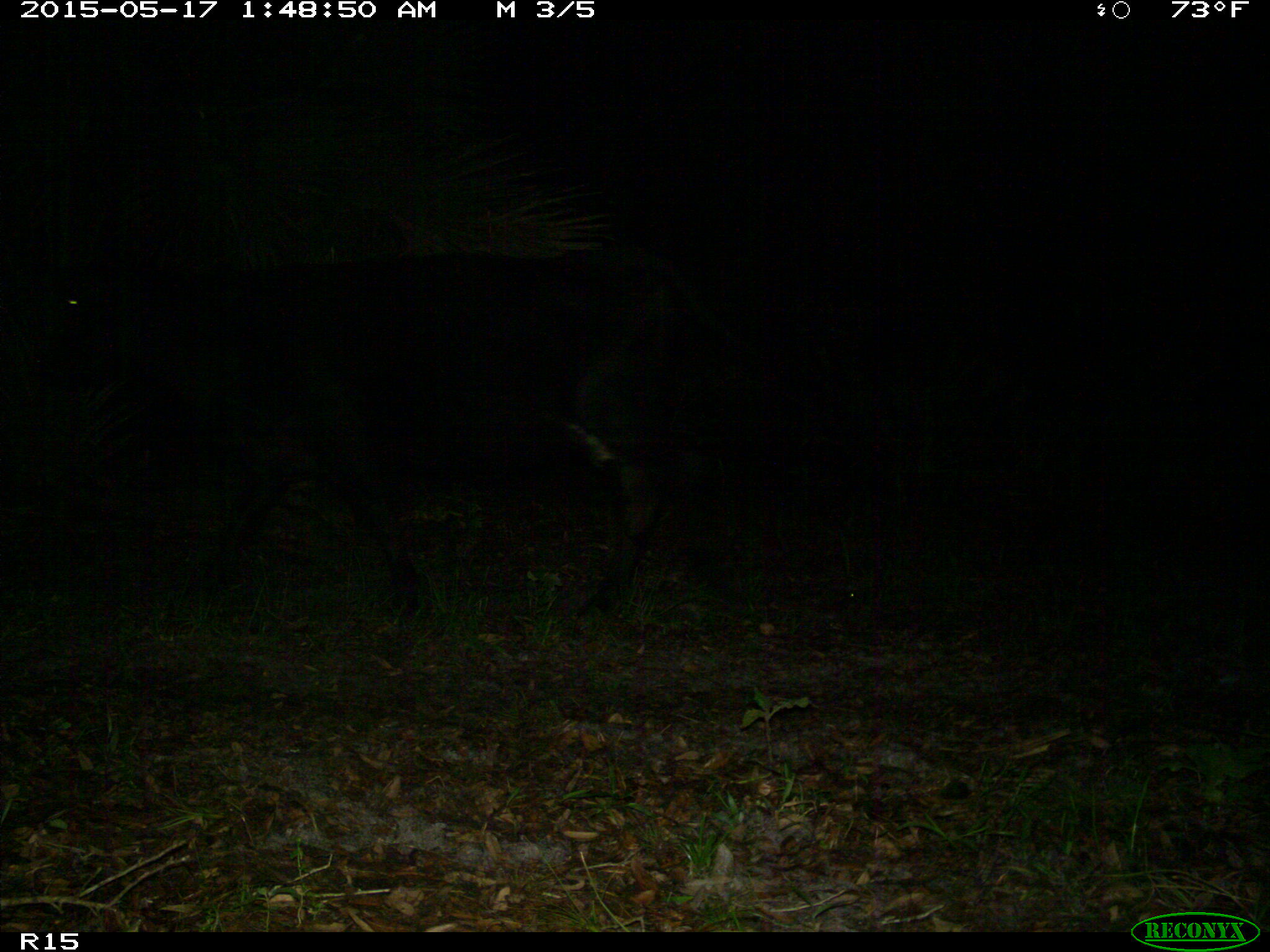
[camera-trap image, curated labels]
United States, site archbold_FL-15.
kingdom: Animalia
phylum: Chordata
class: Mammalia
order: Artiodactyla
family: Bovidae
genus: Bos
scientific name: Bos taurus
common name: domestic cow